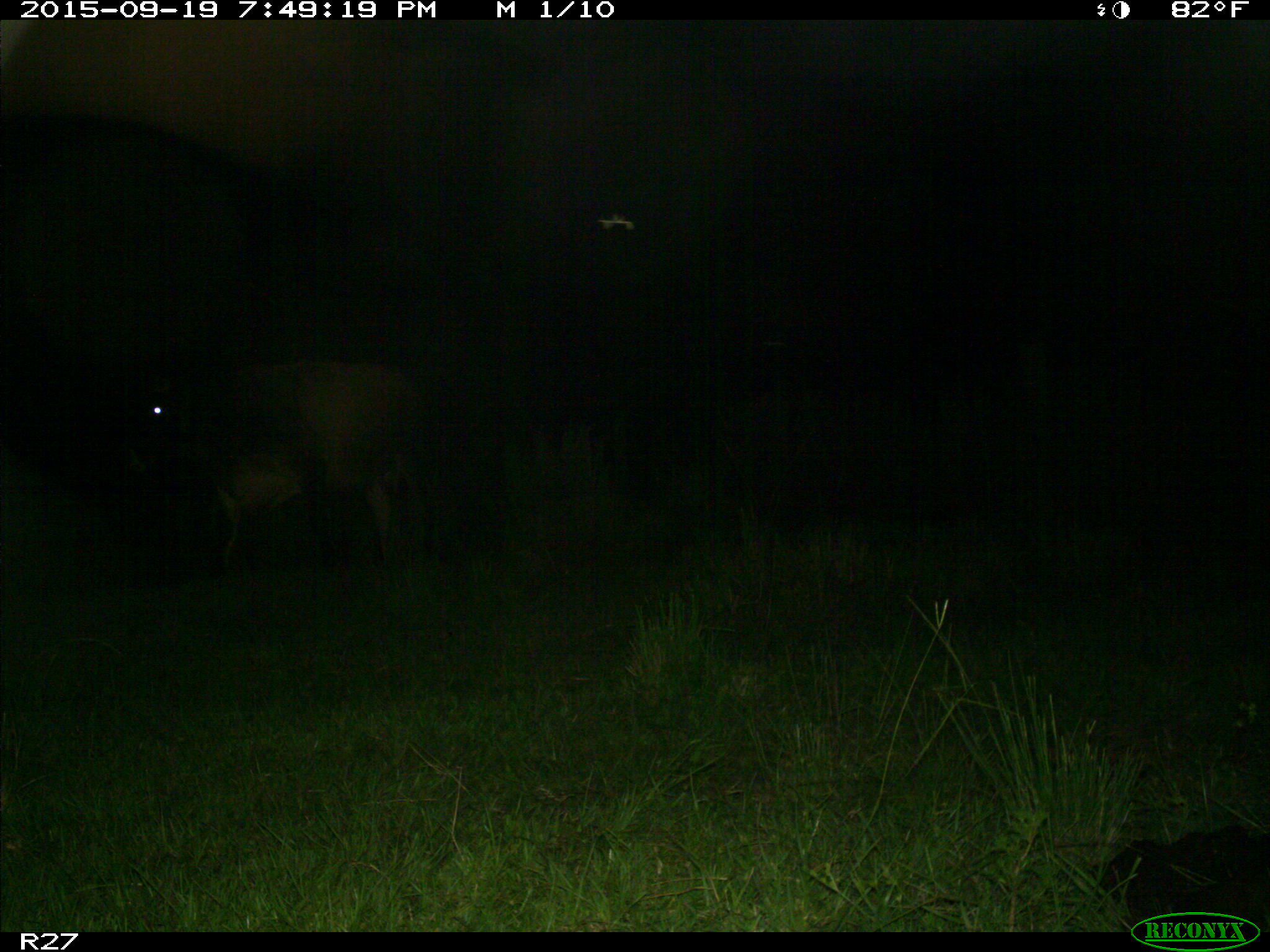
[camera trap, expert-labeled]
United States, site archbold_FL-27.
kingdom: Animalia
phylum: Chordata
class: Mammalia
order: Artiodactyla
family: Bovidae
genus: Bos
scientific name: Bos taurus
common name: domestic cow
Bos taurus (domestic cow).